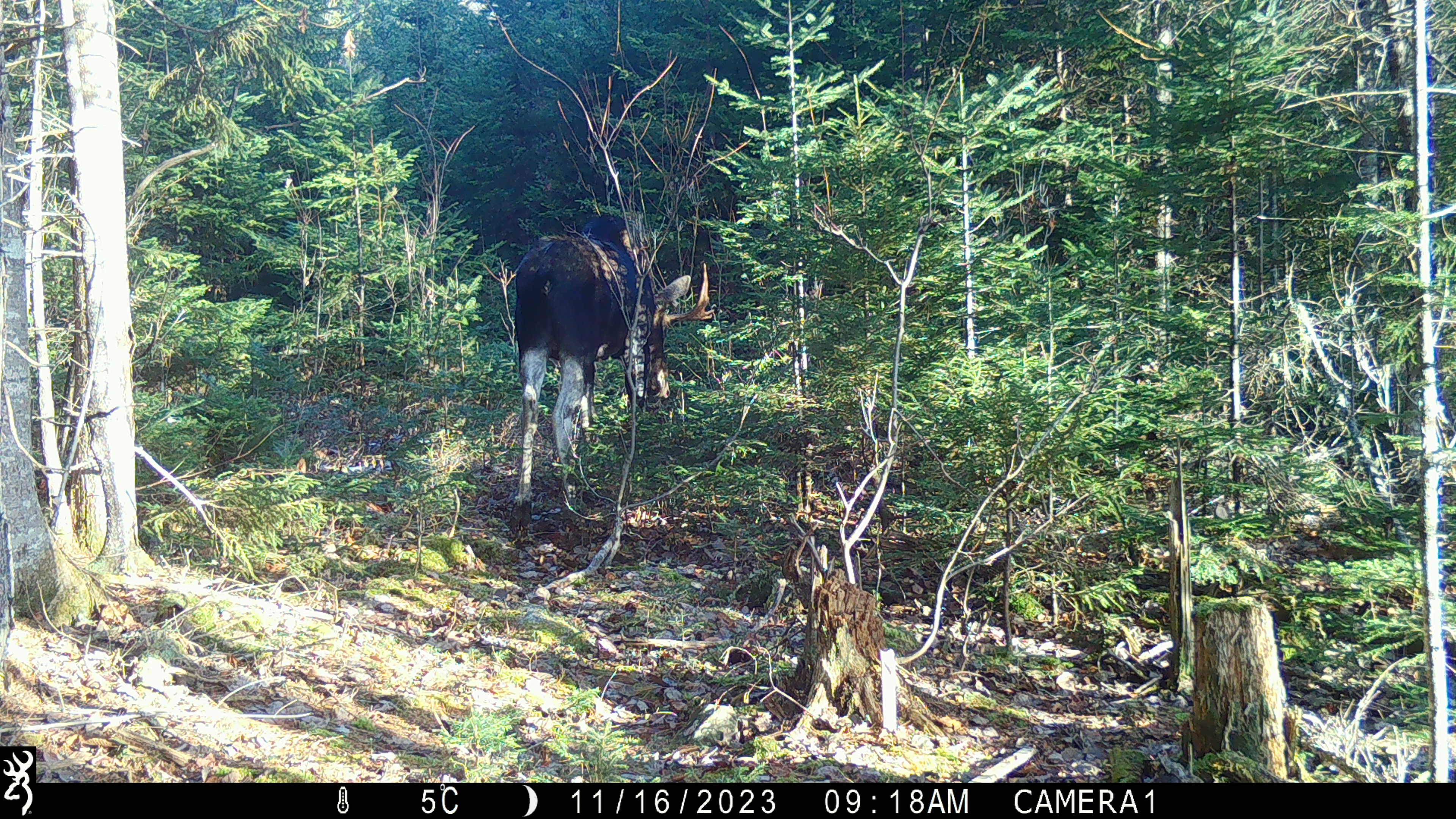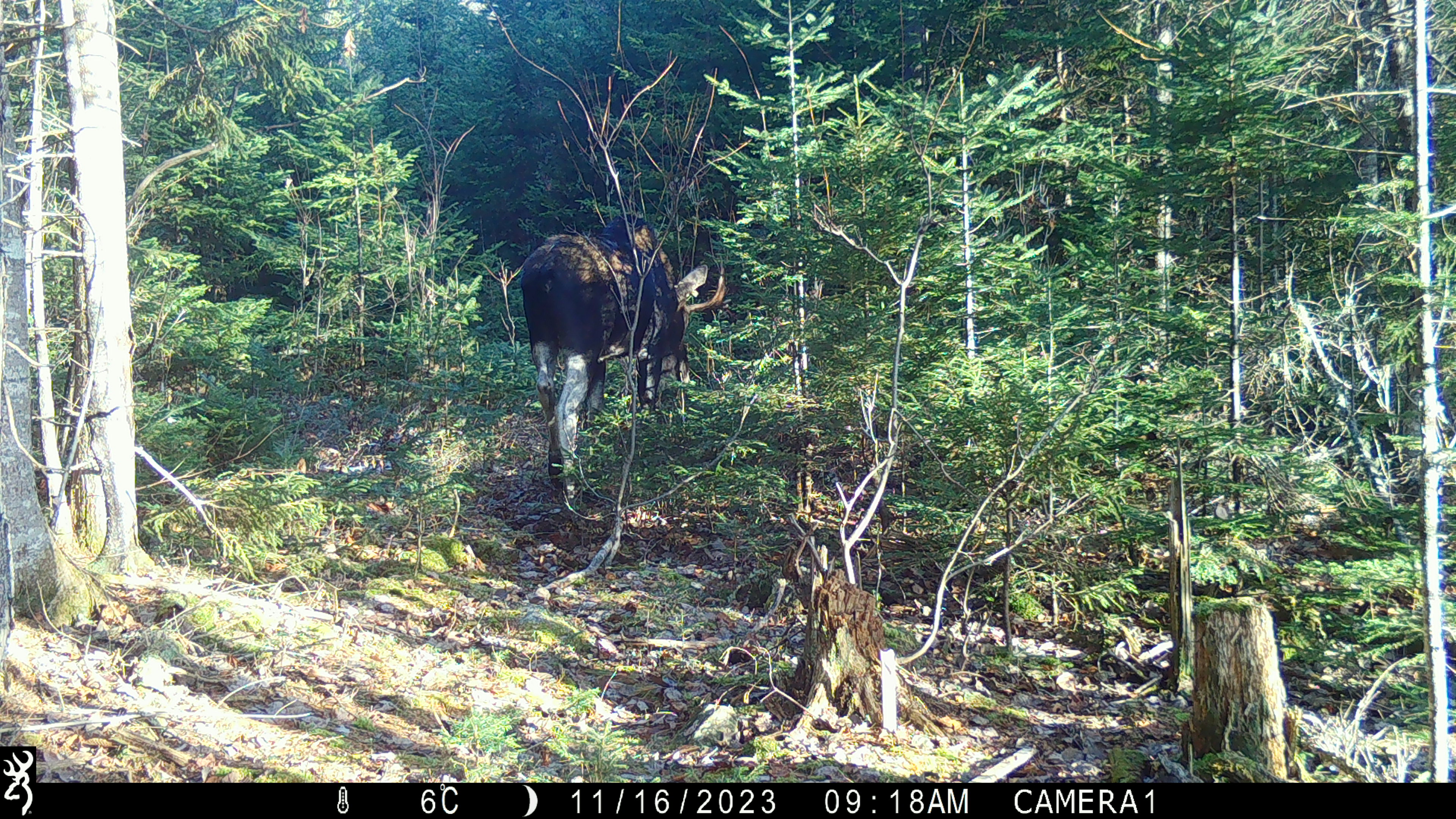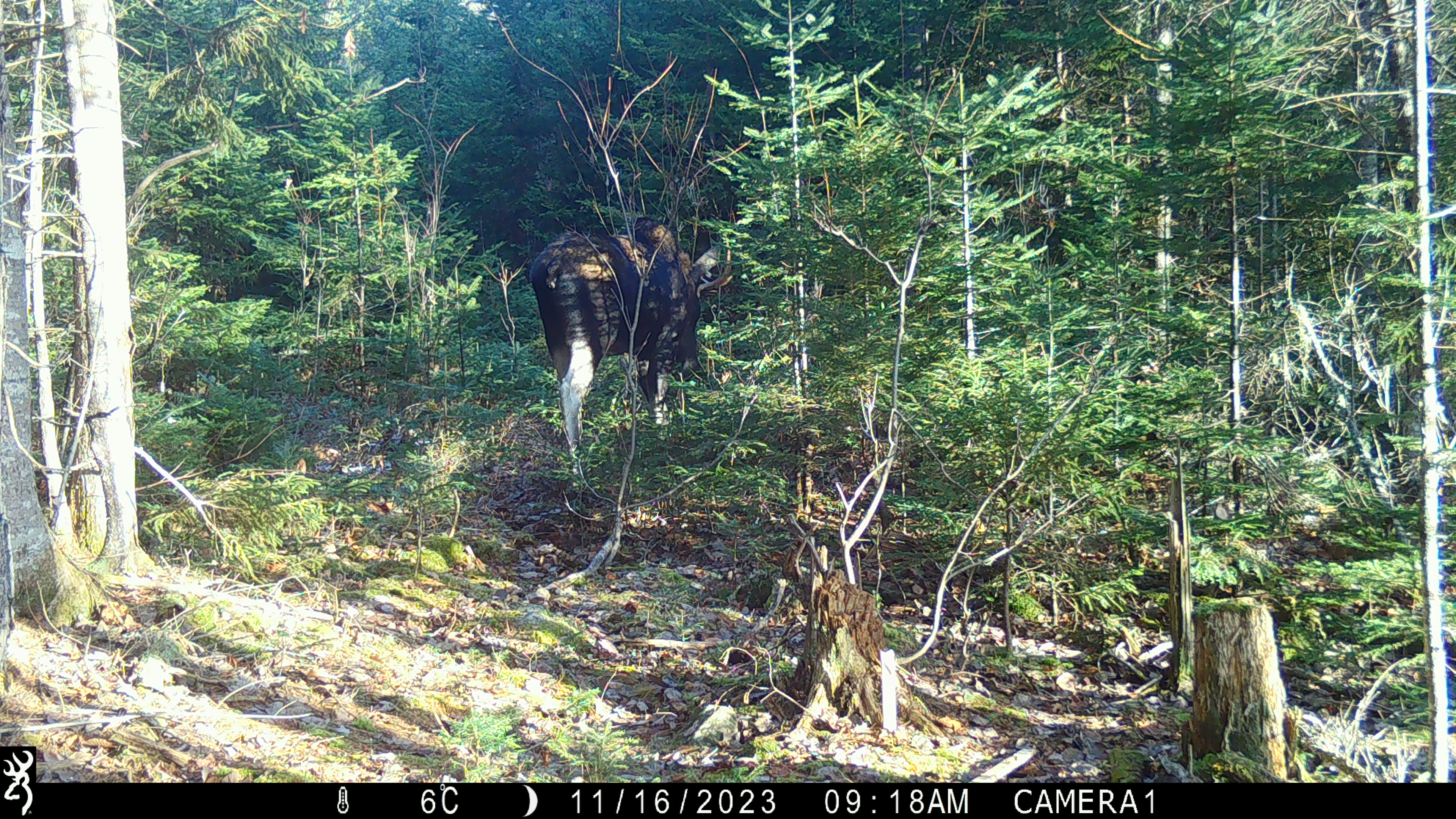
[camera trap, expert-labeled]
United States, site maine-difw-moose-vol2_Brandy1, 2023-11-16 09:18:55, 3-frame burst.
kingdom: Animalia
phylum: Chordata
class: Mammalia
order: Artiodactyla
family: Cervidae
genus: Alces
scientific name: Alces alces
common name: moose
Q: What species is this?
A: Moose (Alces alces).